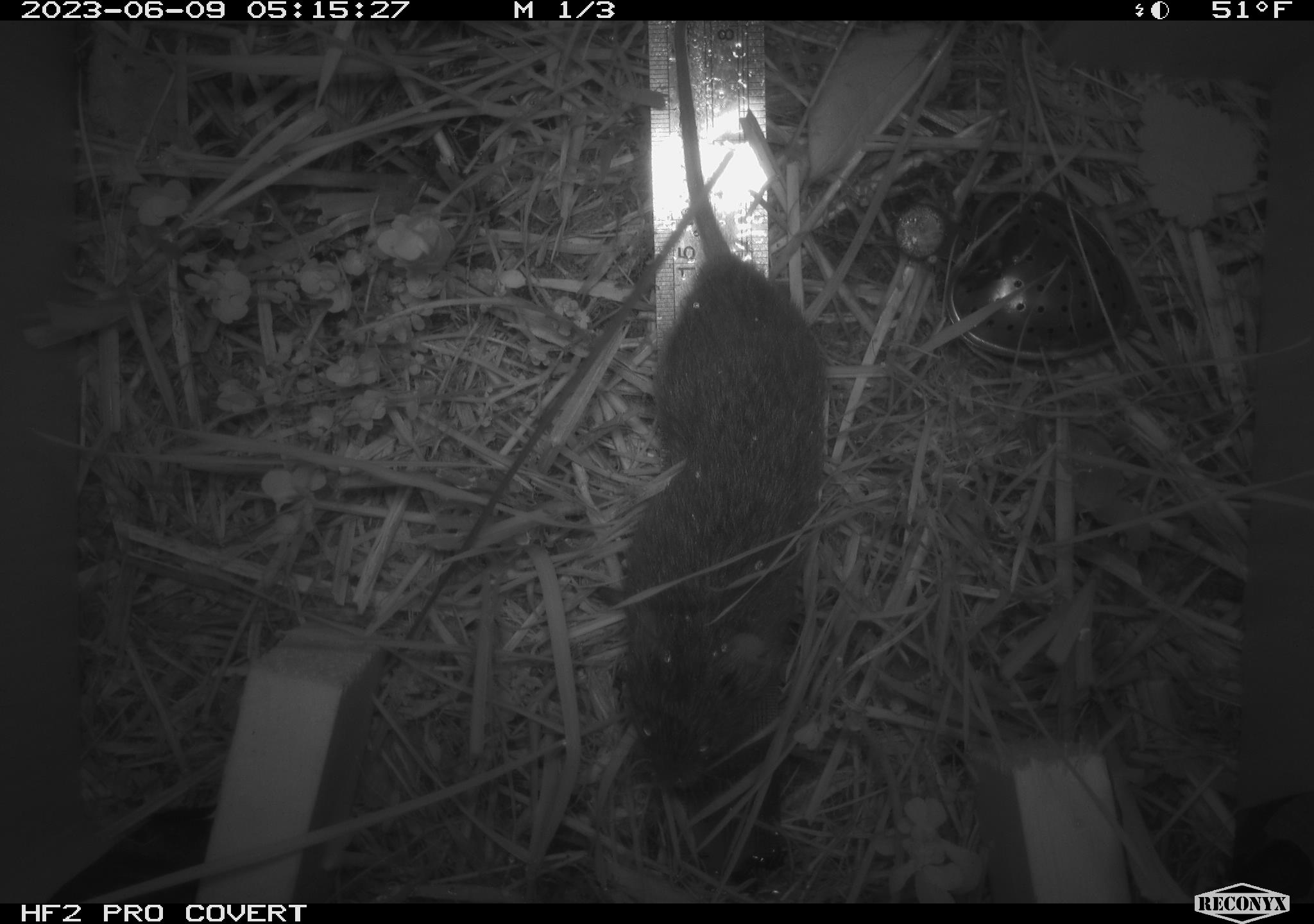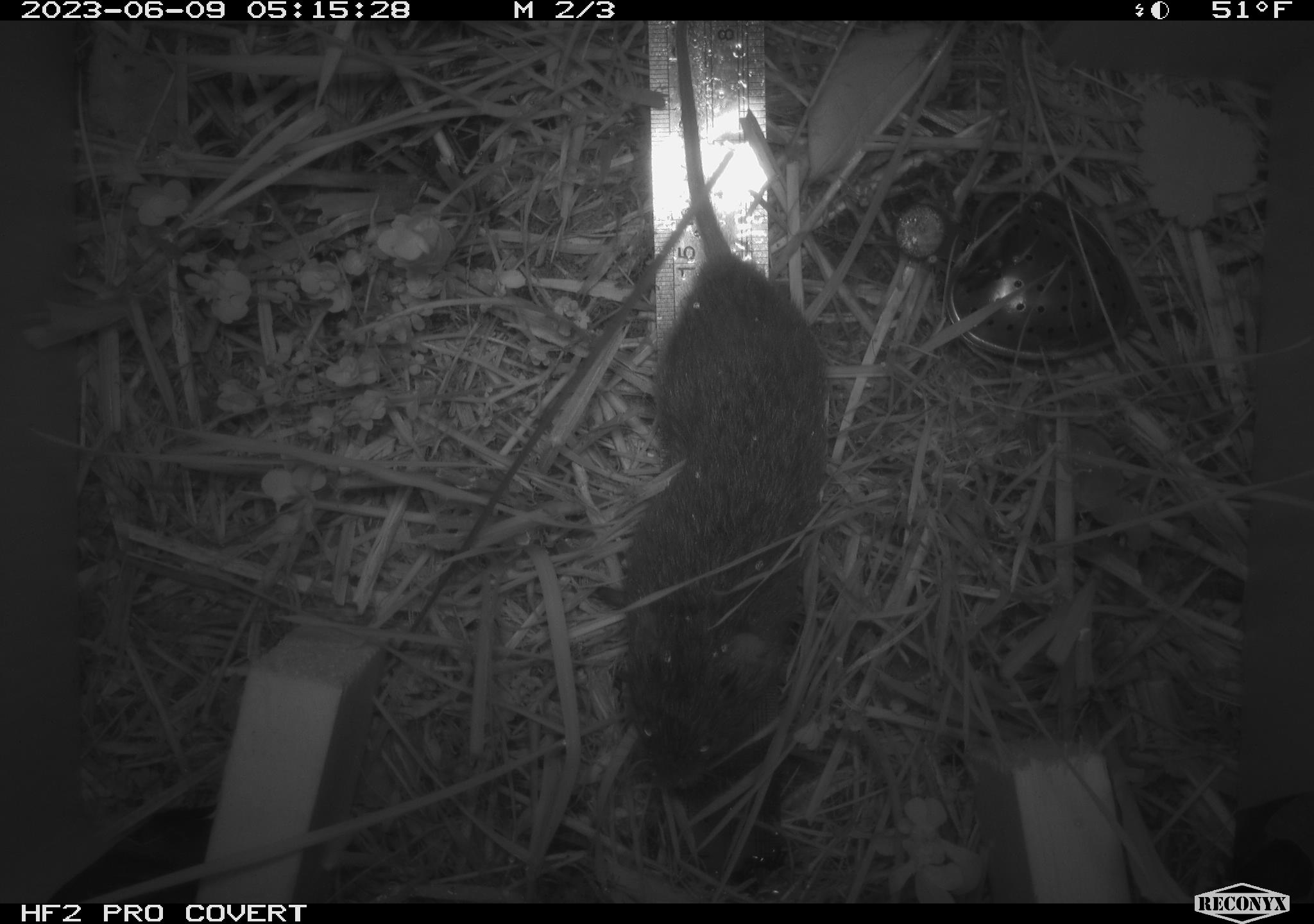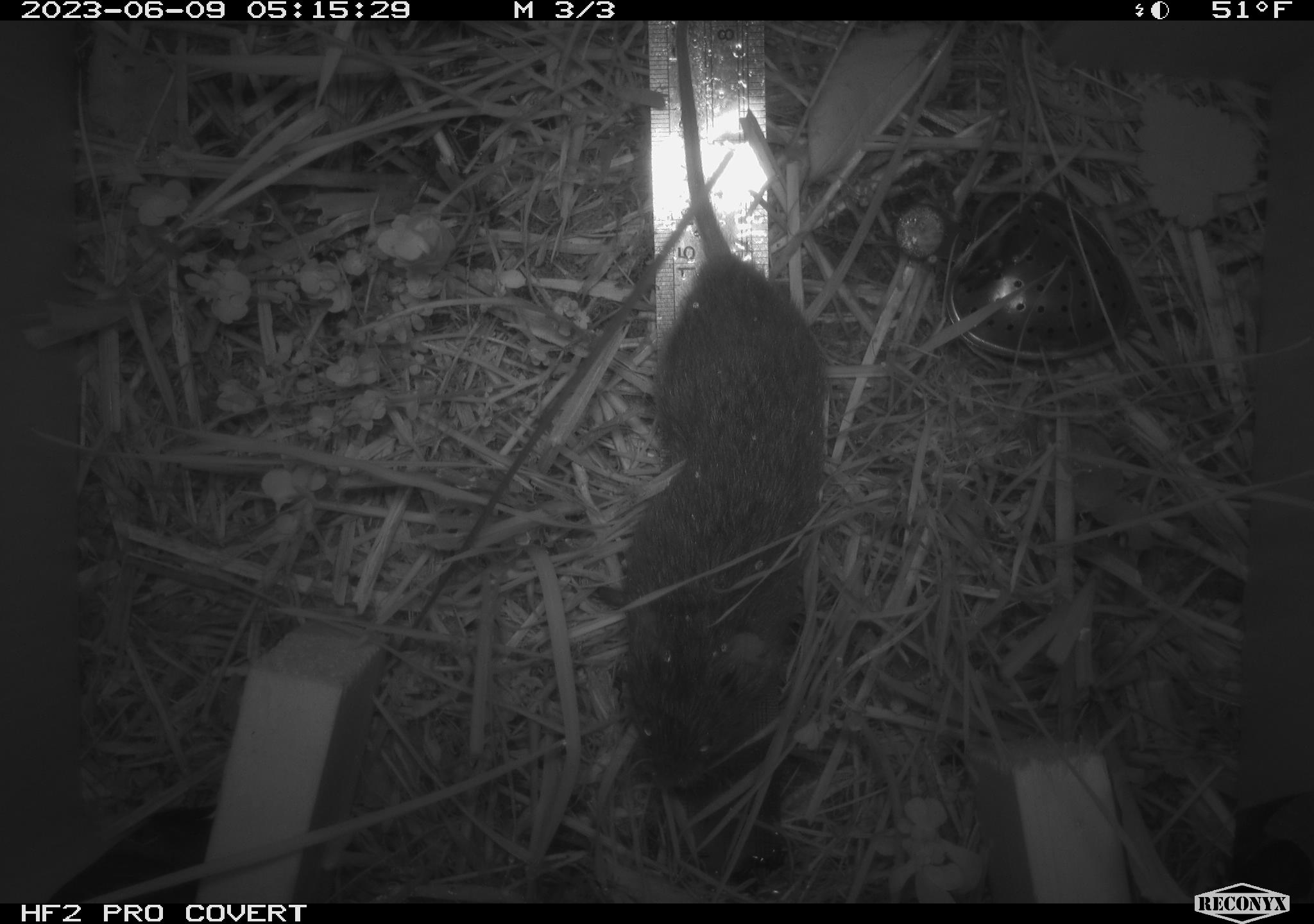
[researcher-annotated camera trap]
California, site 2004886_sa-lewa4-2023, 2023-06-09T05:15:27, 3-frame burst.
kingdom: Animalia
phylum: Chordata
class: Mammalia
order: Rodentia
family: Cricetidae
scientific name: Cricetidae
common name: hamsters, voles, lemmings, and allies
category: cricetidae family